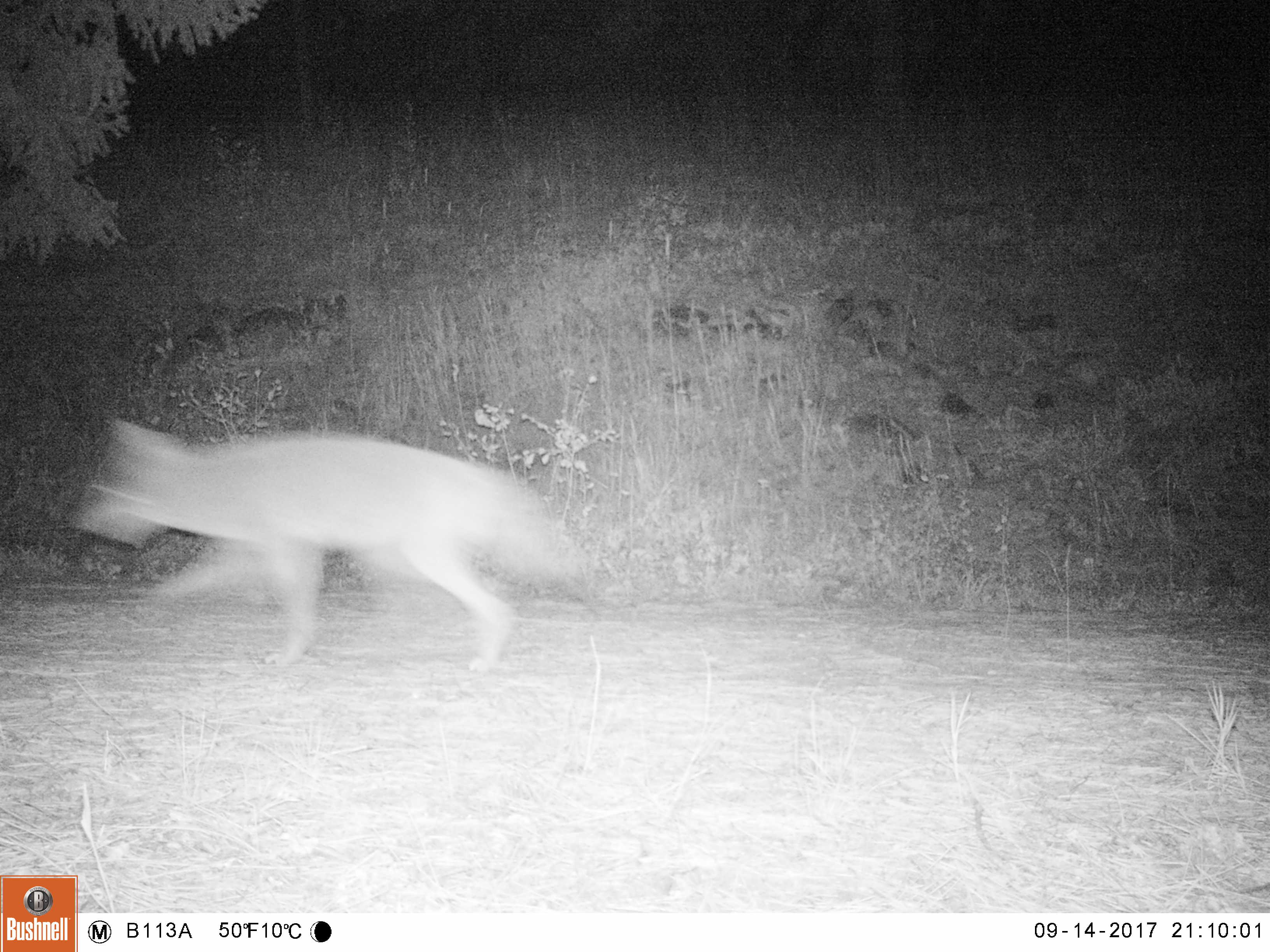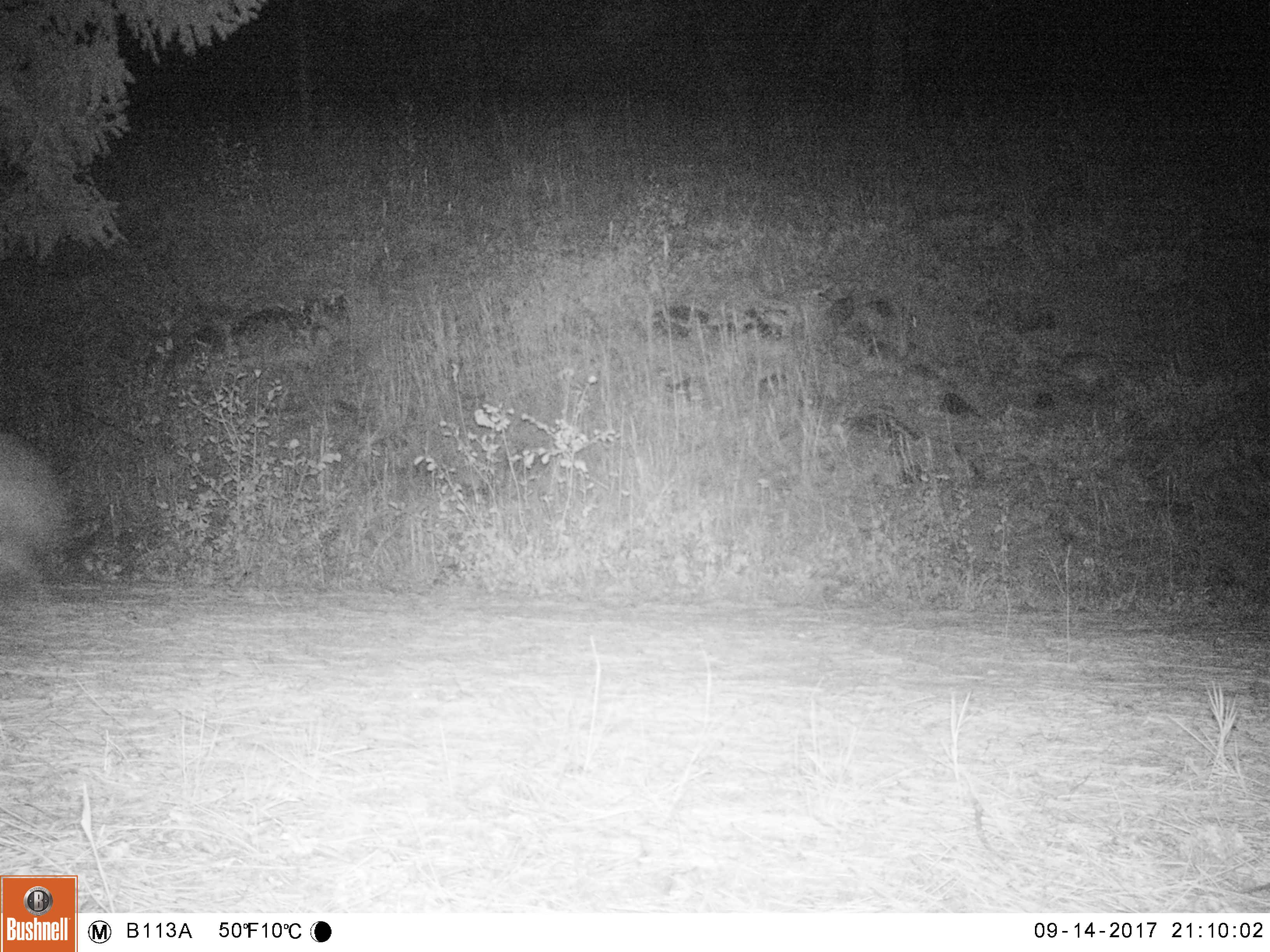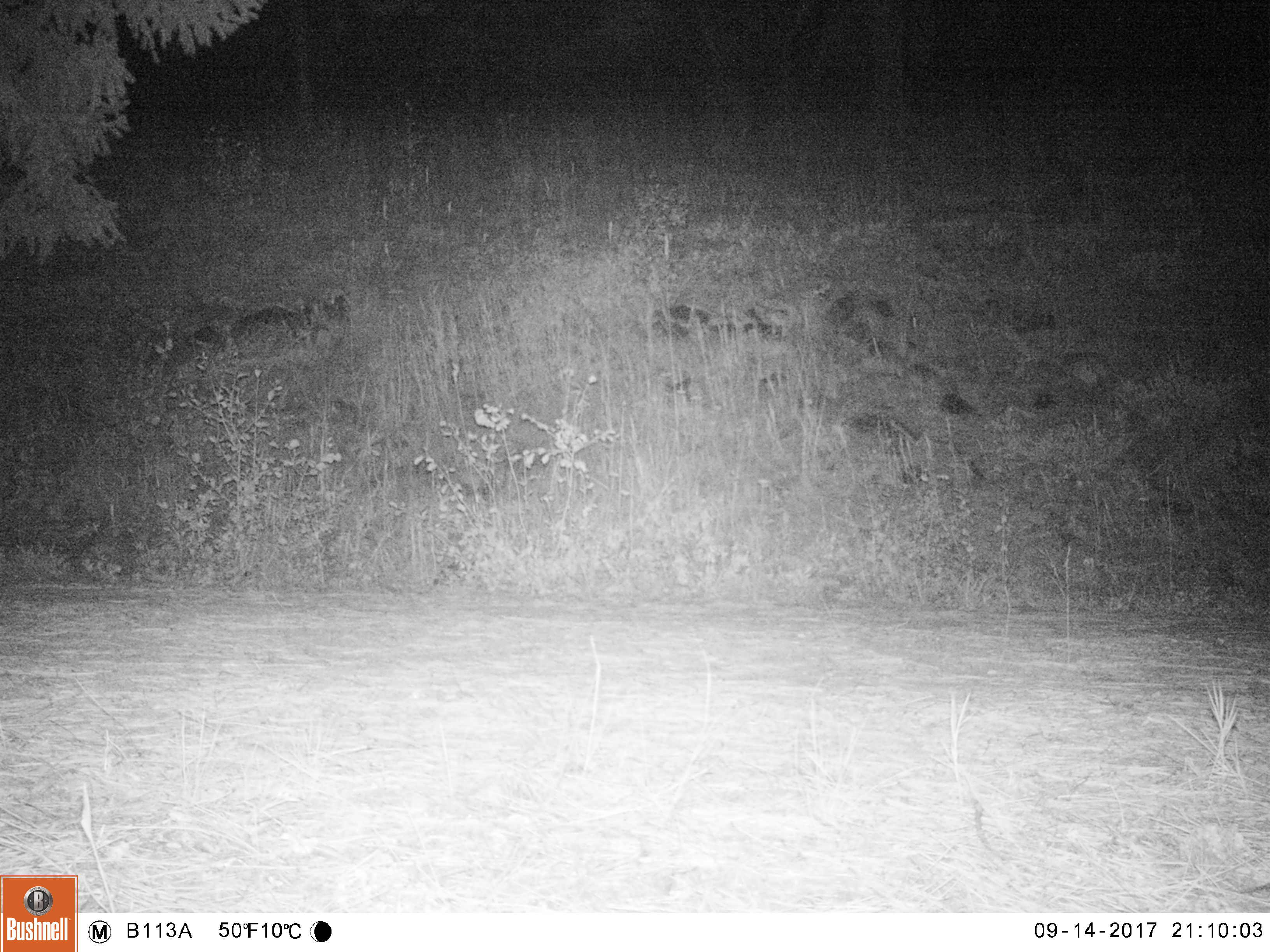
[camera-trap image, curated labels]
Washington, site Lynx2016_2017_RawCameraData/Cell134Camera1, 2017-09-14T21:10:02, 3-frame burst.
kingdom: Animalia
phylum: Chordata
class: Mammalia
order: Carnivora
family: Canidae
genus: Canis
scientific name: Canis latrans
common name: coyote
Canis latrans (coyote). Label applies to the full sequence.